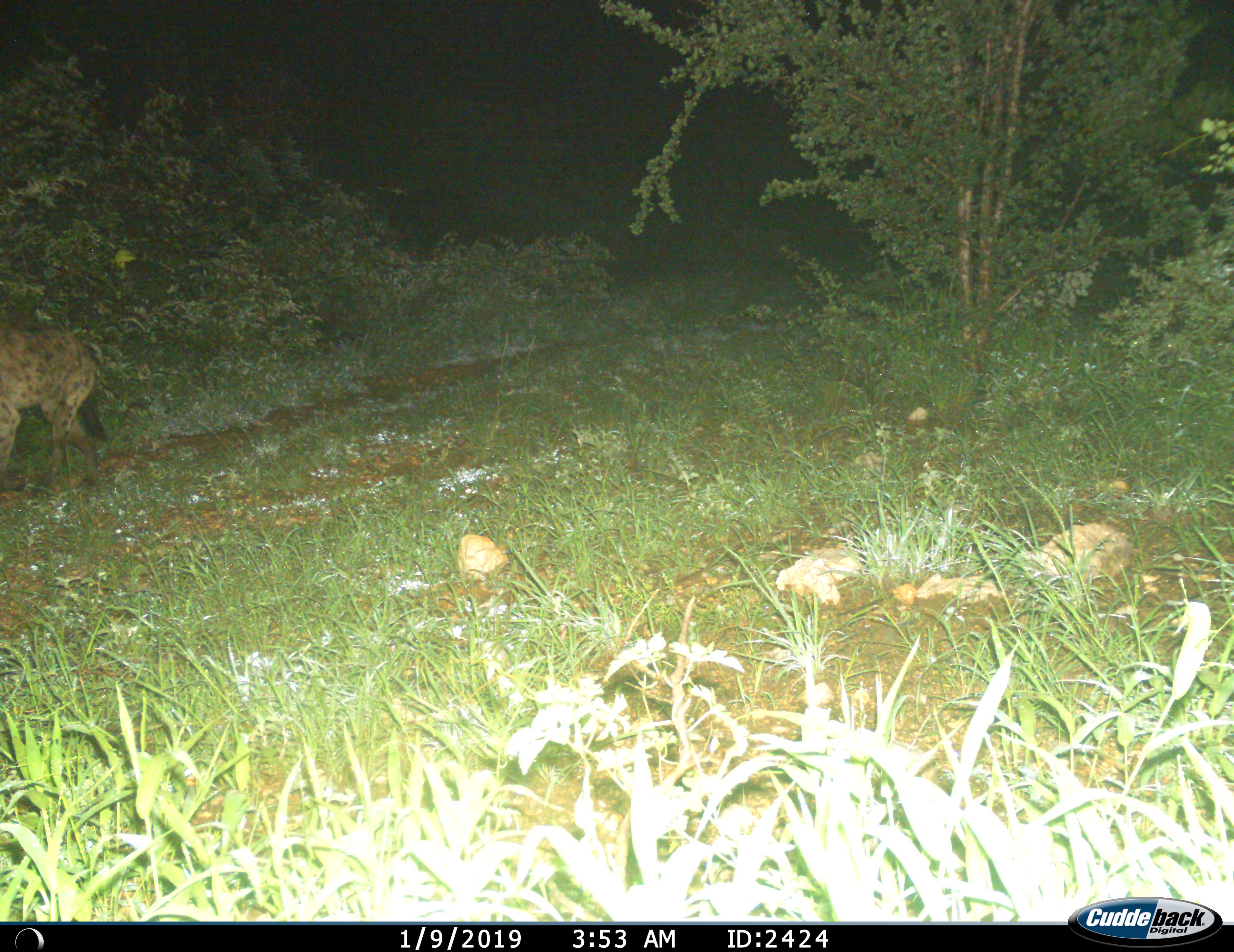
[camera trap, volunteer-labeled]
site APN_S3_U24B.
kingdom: Animalia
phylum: Chordata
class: Mammalia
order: Carnivora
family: Hyaenidae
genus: Crocuta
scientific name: Crocuta crocuta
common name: spotted hyena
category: hyenaspotted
Hyenaspotted (spotted hyena) (Crocuta crocuta), count 1. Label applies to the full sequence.